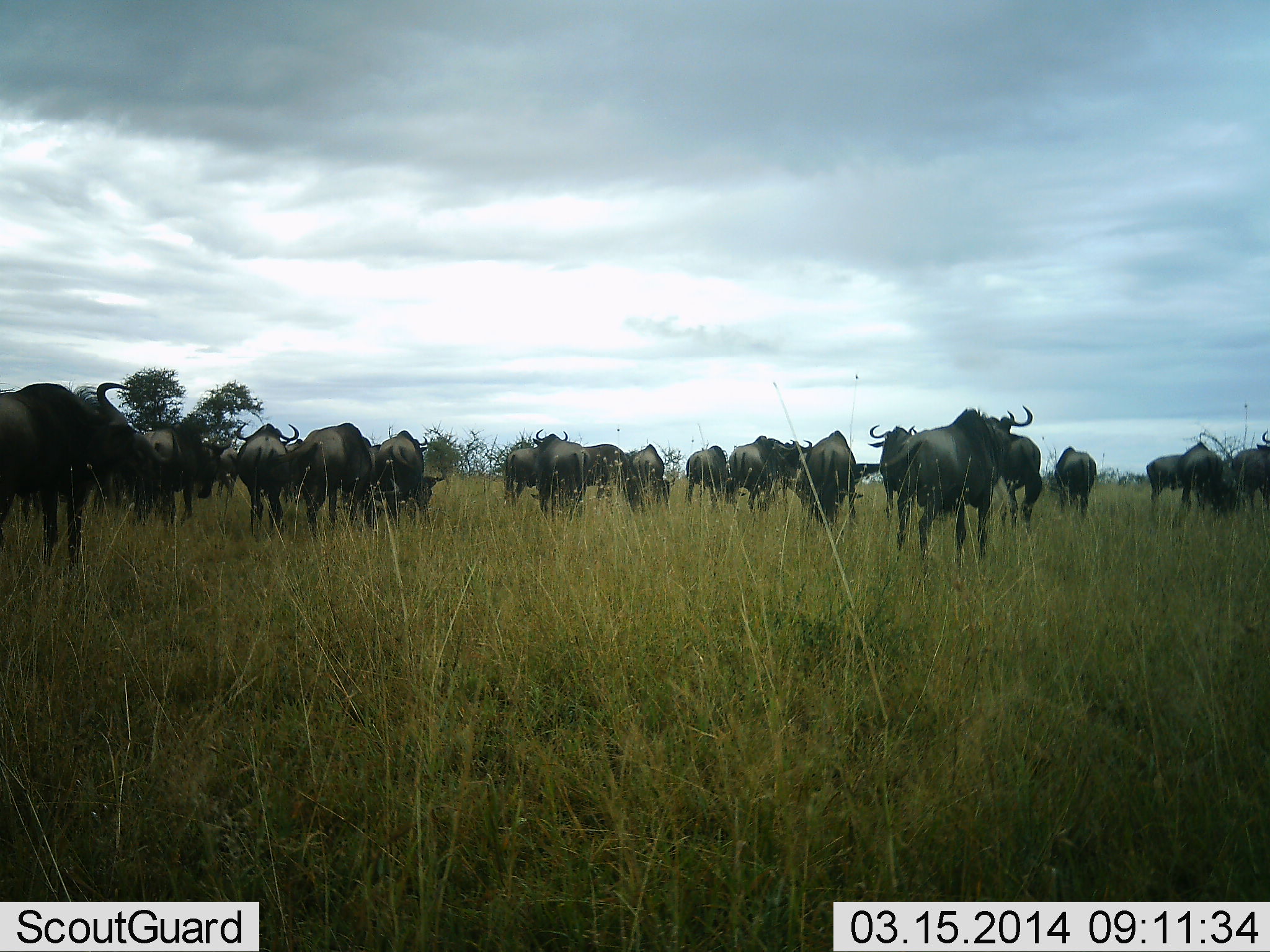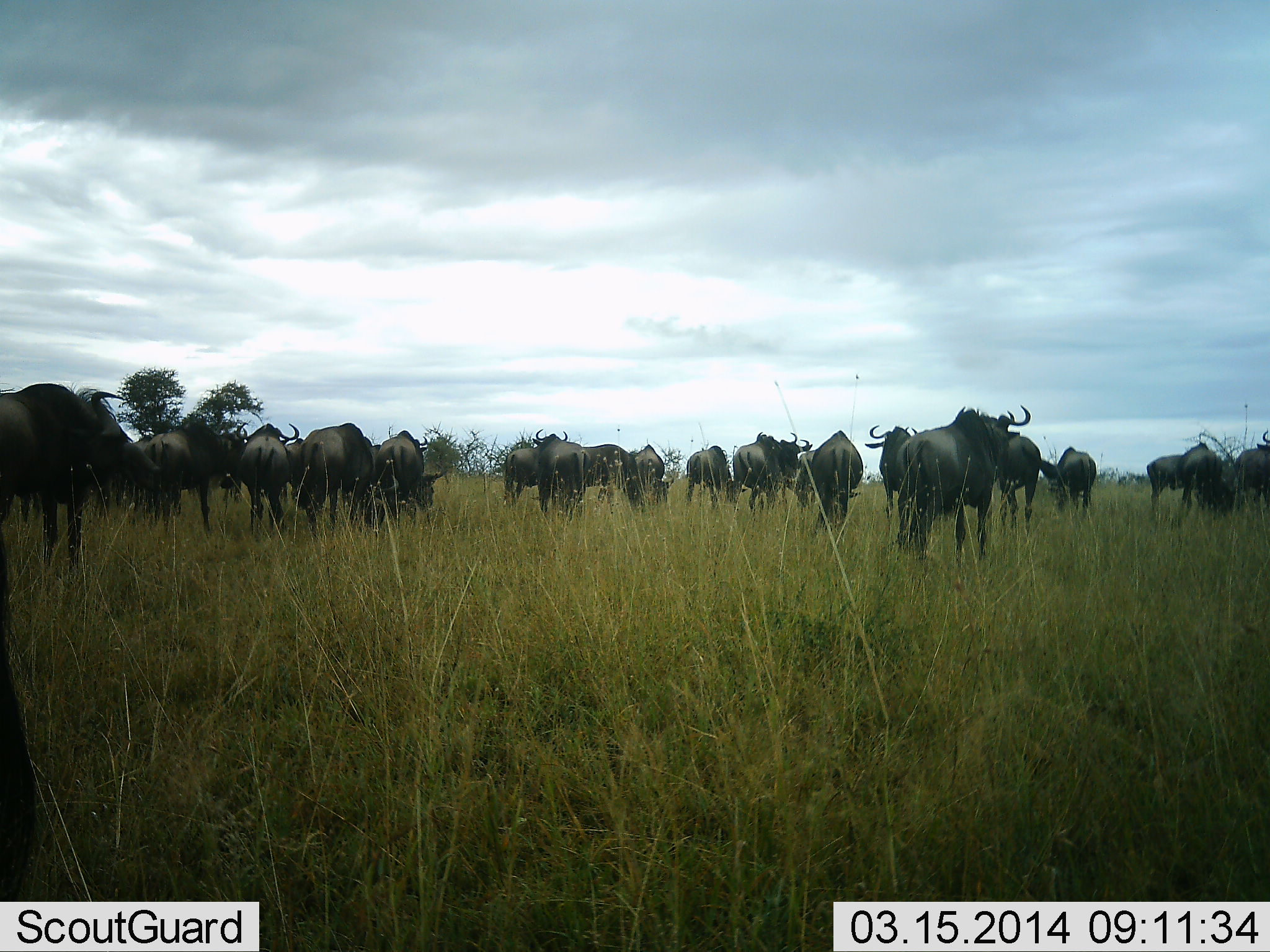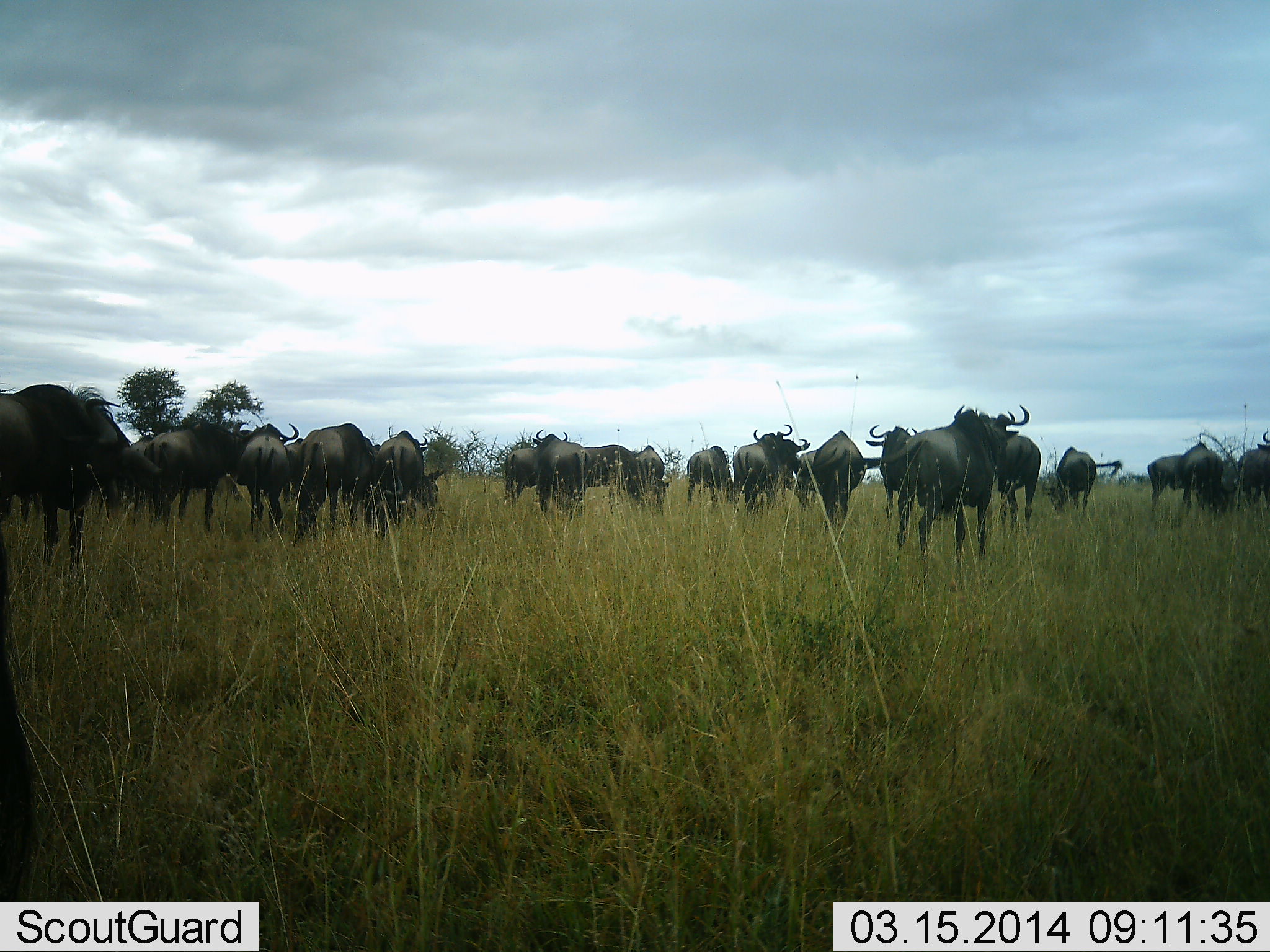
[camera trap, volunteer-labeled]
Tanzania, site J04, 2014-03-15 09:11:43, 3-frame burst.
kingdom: Animalia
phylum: Chordata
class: Mammalia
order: Artiodactyla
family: Bovidae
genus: Connochaetes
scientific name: Connochaetes taurinus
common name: blue wildebeest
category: wildebeest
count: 11-50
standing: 70%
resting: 0%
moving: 60%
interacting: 0%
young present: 0%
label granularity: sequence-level